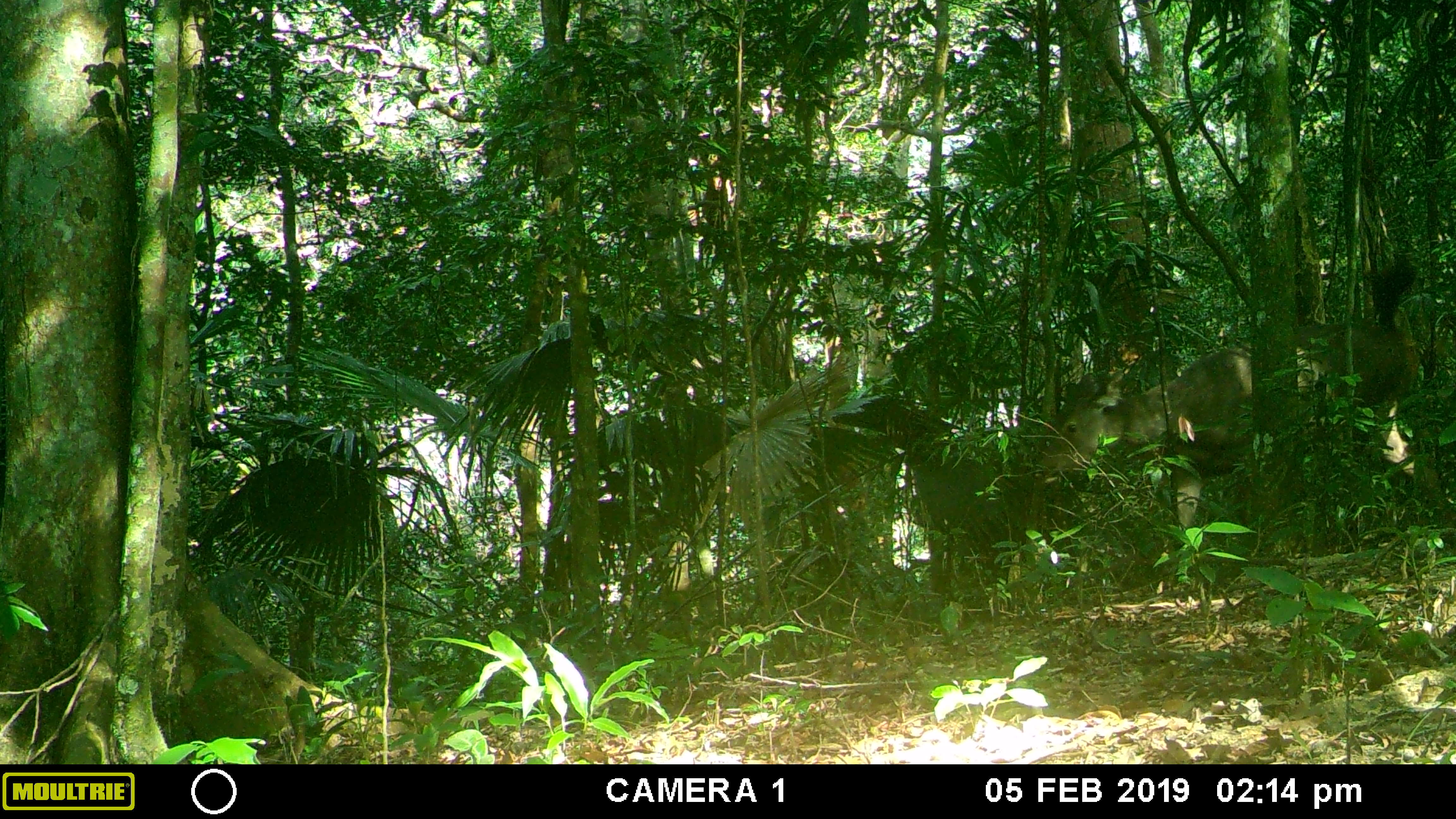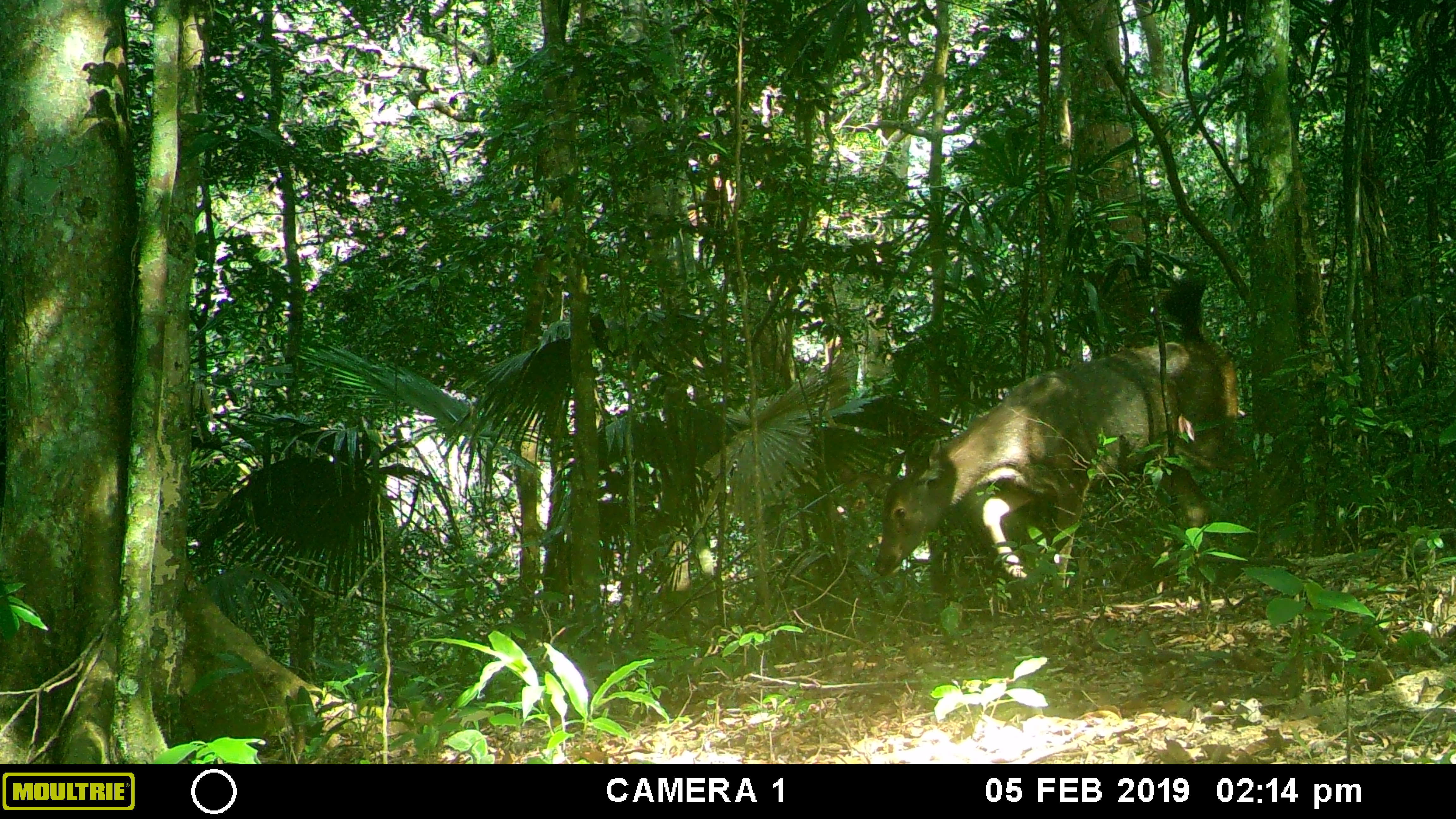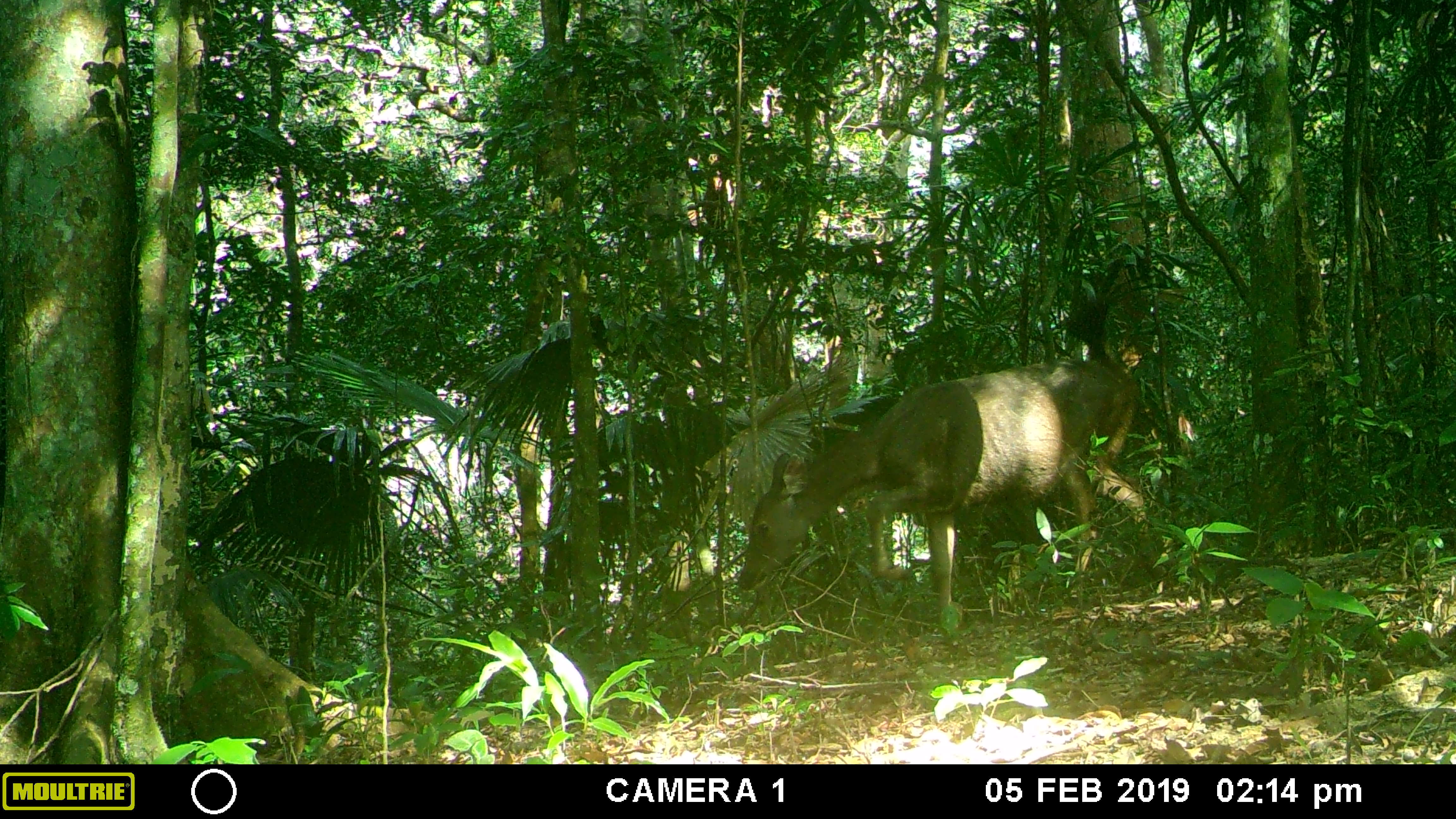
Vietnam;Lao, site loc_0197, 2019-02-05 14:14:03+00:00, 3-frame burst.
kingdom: Animalia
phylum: Chordata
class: Mammalia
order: Artiodactyla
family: Cervidae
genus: Rusa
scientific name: Rusa unicolor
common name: sambar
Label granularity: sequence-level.